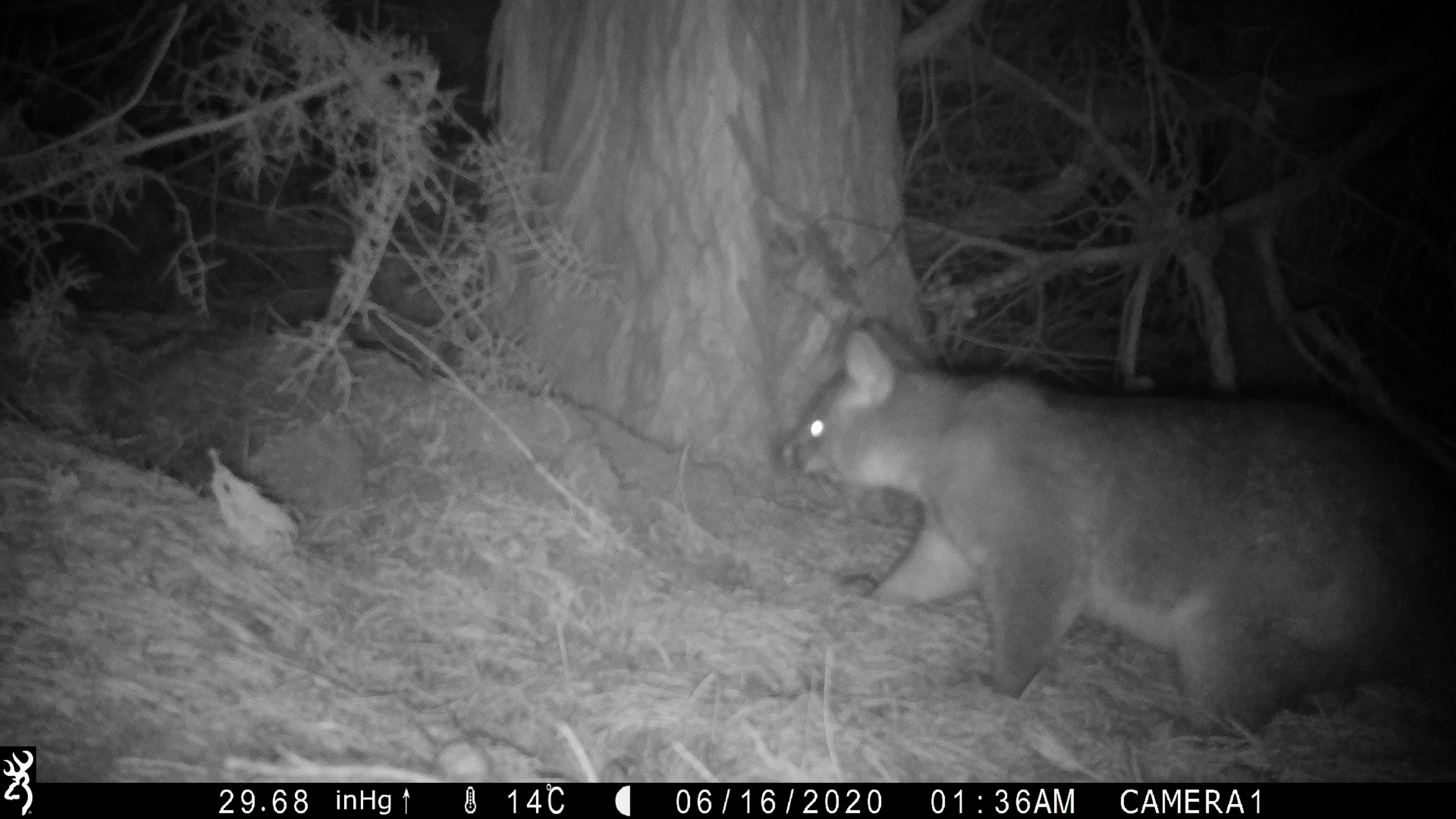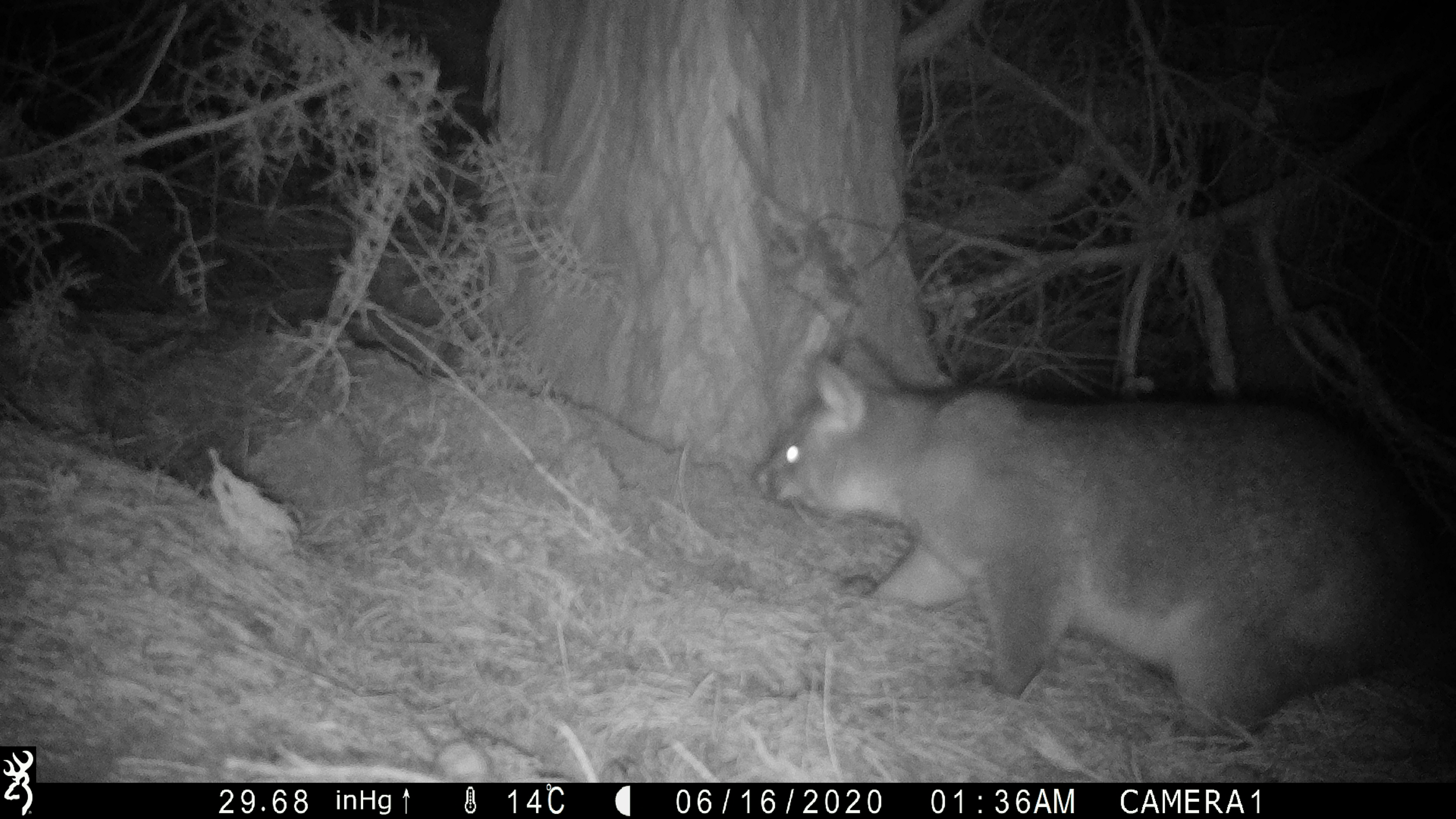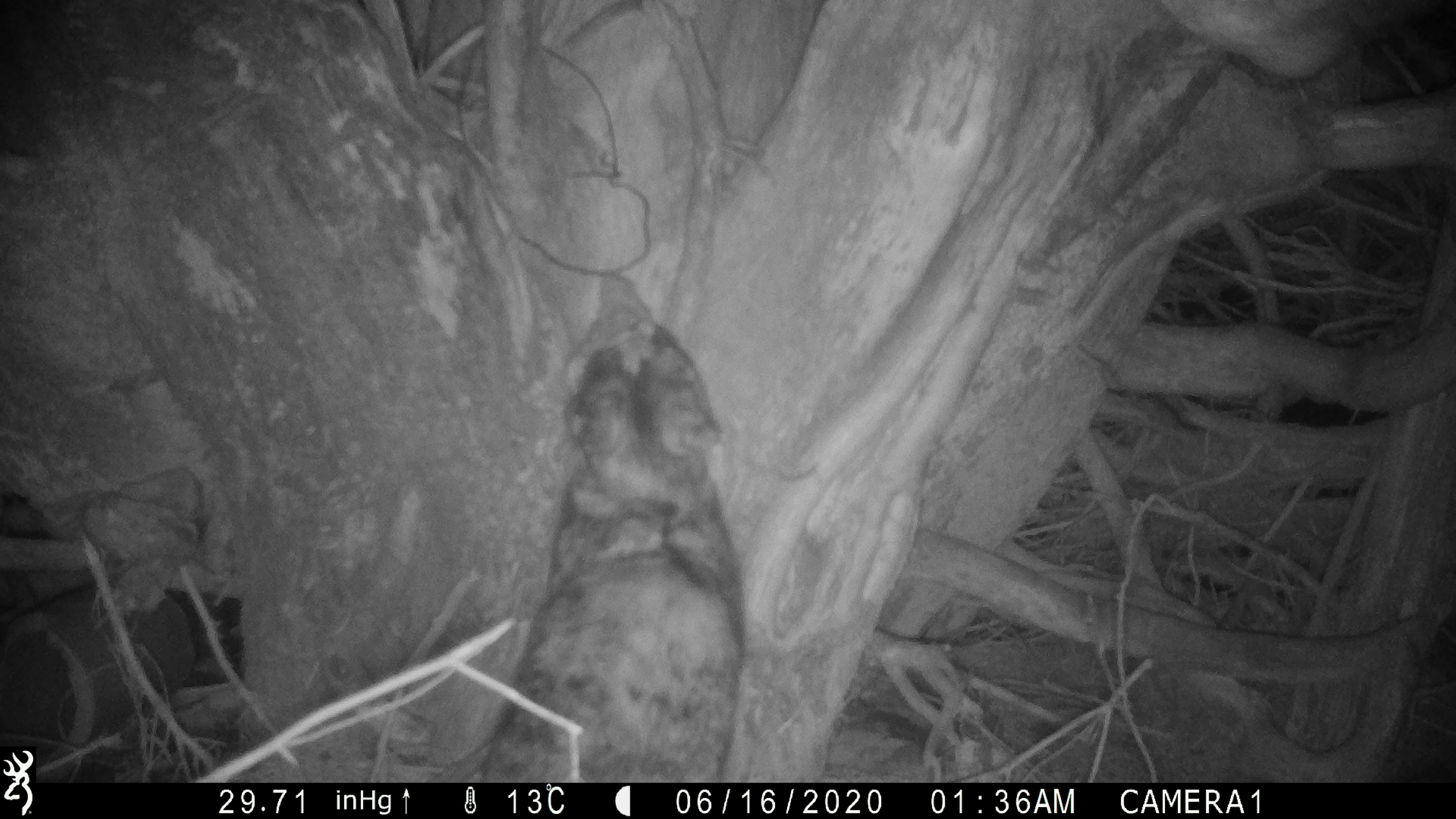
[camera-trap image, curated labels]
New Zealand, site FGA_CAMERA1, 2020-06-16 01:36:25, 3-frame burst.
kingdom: Animalia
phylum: Chordata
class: Mammalia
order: Diprotodontia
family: Phalangeridae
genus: Trichosurus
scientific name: Trichosurus vulpecula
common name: common brushtail possum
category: possum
Possum (common brushtail possum) (Trichosurus vulpecula).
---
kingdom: Animalia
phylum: Chordata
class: Mammalia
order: Carnivora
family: Felidae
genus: Felis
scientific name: Felis catus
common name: domestic cat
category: cat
Cat (domestic cat) (Felis catus).